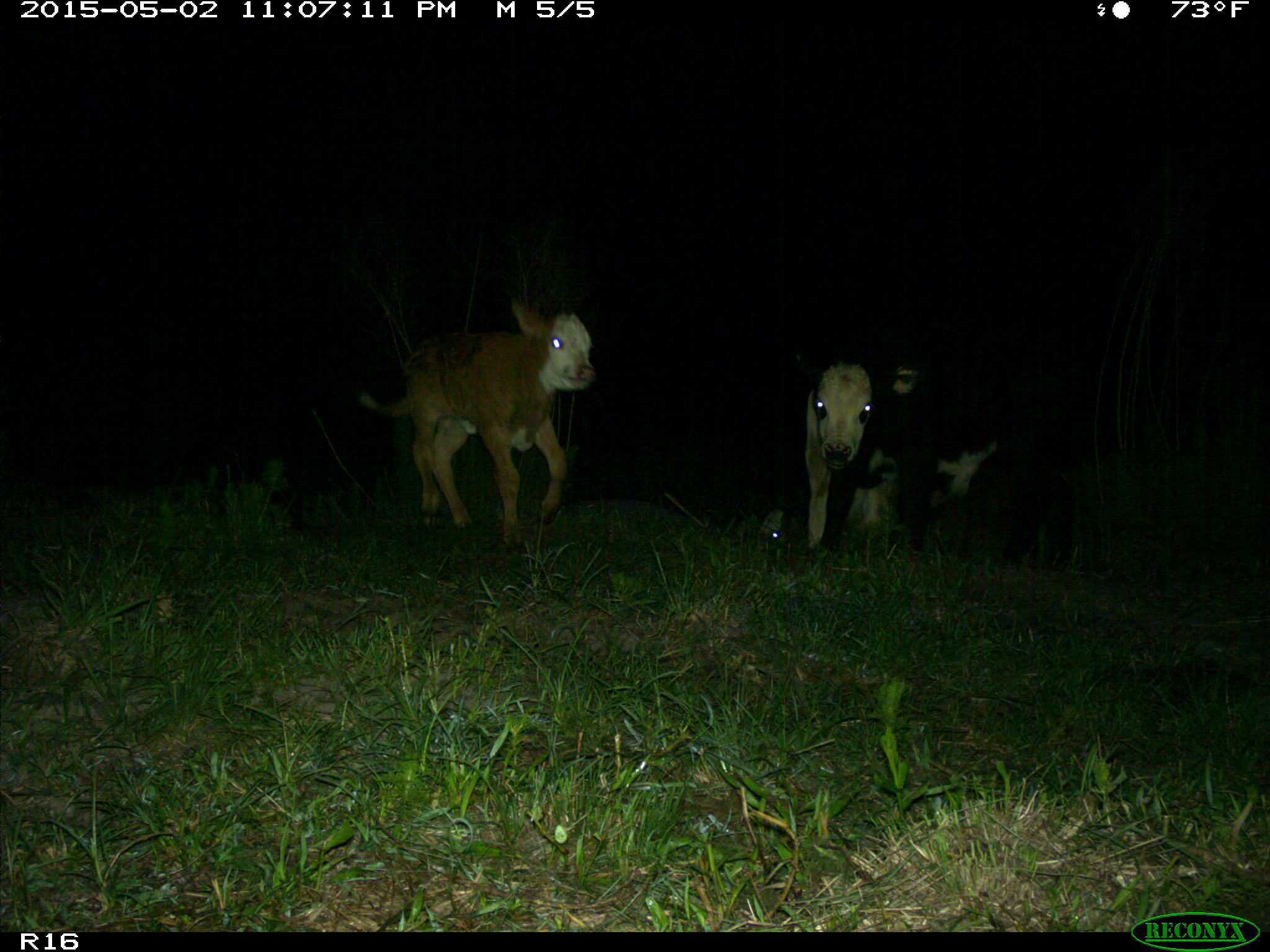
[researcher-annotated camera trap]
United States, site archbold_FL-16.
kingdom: Animalia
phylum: Chordata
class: Mammalia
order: Artiodactyla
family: Bovidae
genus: Bos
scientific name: Bos taurus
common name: domestic cow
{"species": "Bos taurus (domestic cow)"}